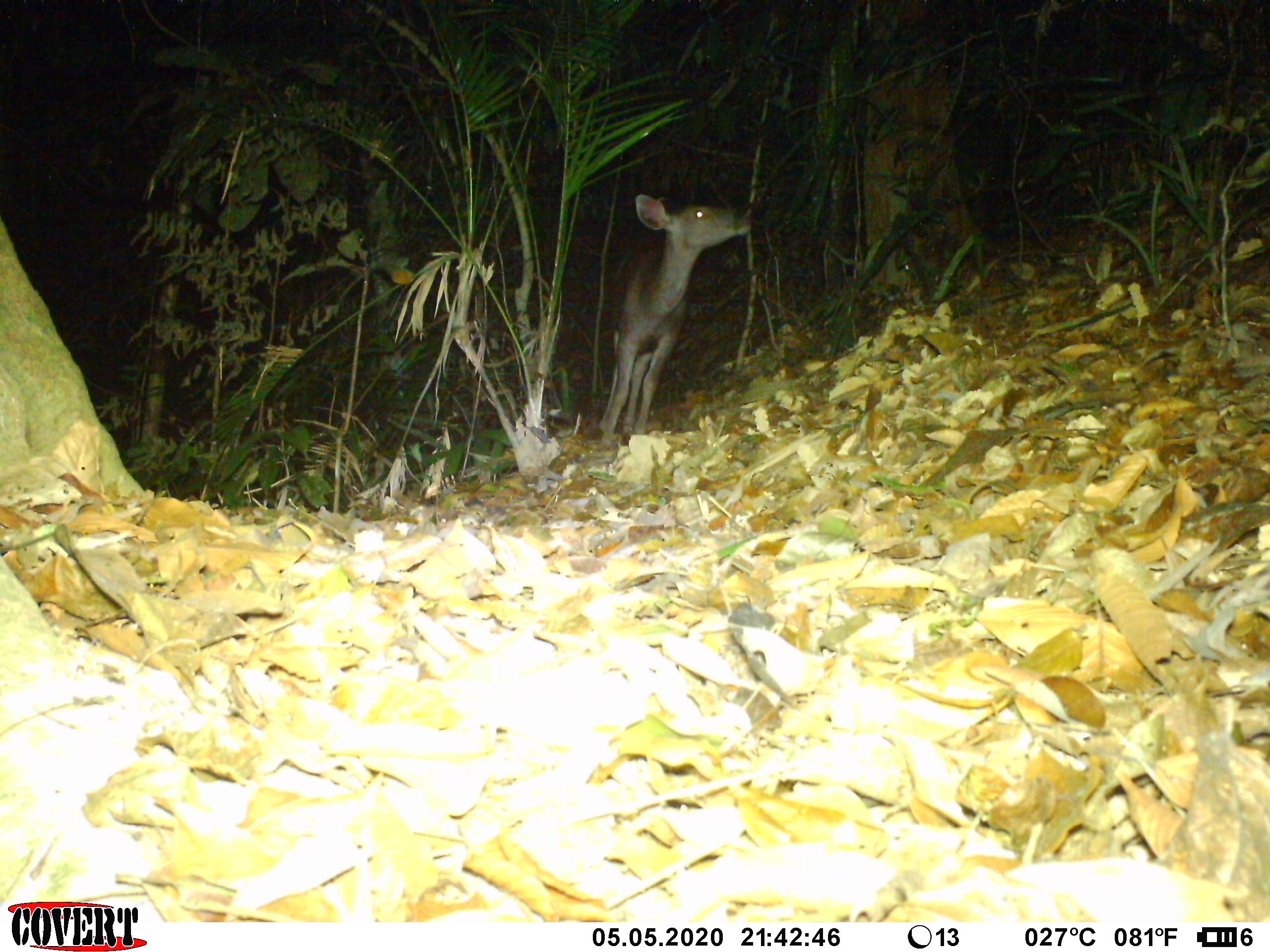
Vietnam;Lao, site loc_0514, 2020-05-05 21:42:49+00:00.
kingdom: Animalia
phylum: Chordata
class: Mammalia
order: Artiodactyla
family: Cervidae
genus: Rusa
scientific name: Rusa unicolor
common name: sambar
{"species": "sambar (Rusa unicolor)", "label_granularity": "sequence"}